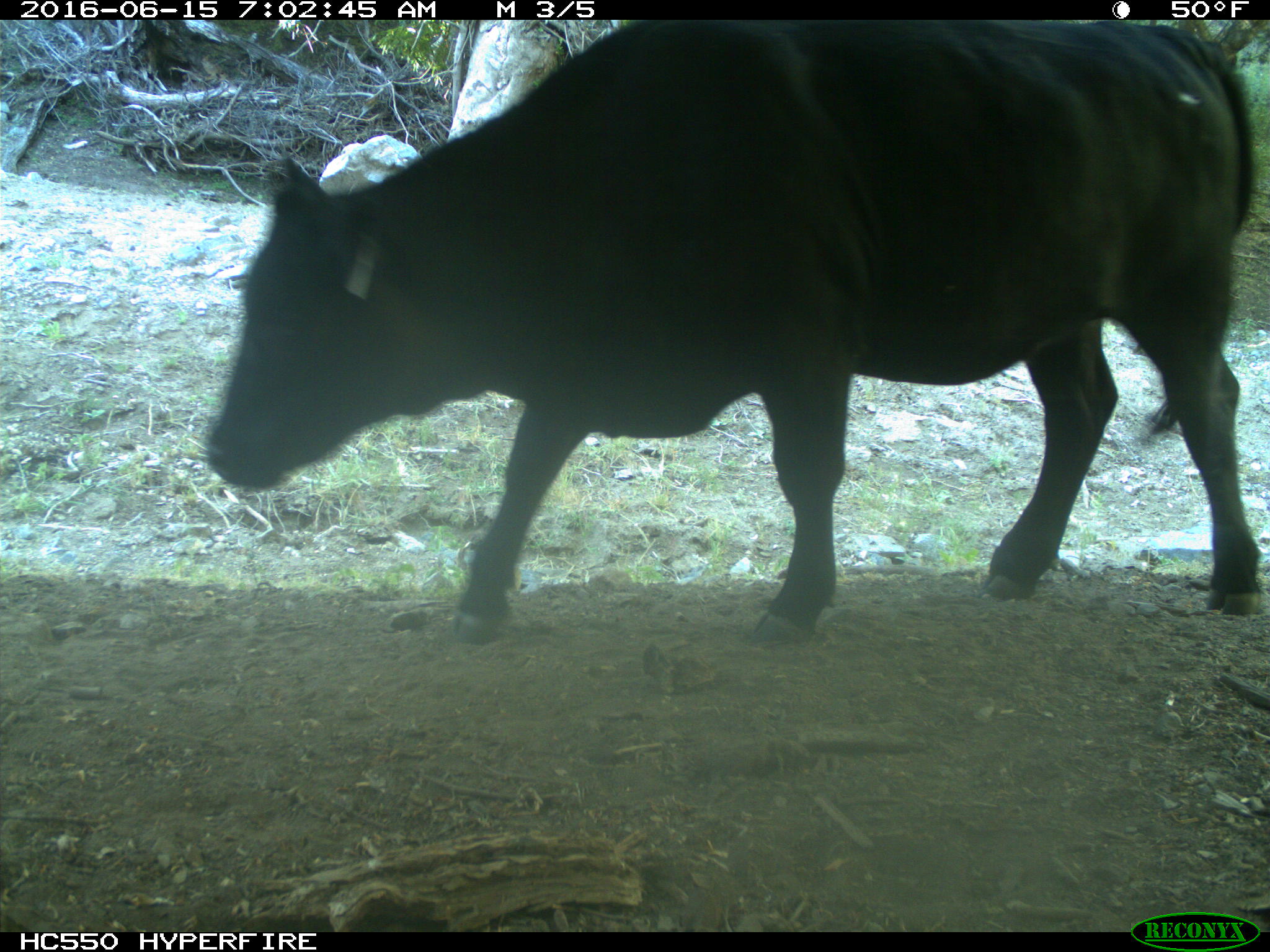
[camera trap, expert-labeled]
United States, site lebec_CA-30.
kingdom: Animalia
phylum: Chordata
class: Mammalia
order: Artiodactyla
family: Bovidae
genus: Bos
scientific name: Bos taurus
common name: domestic cow